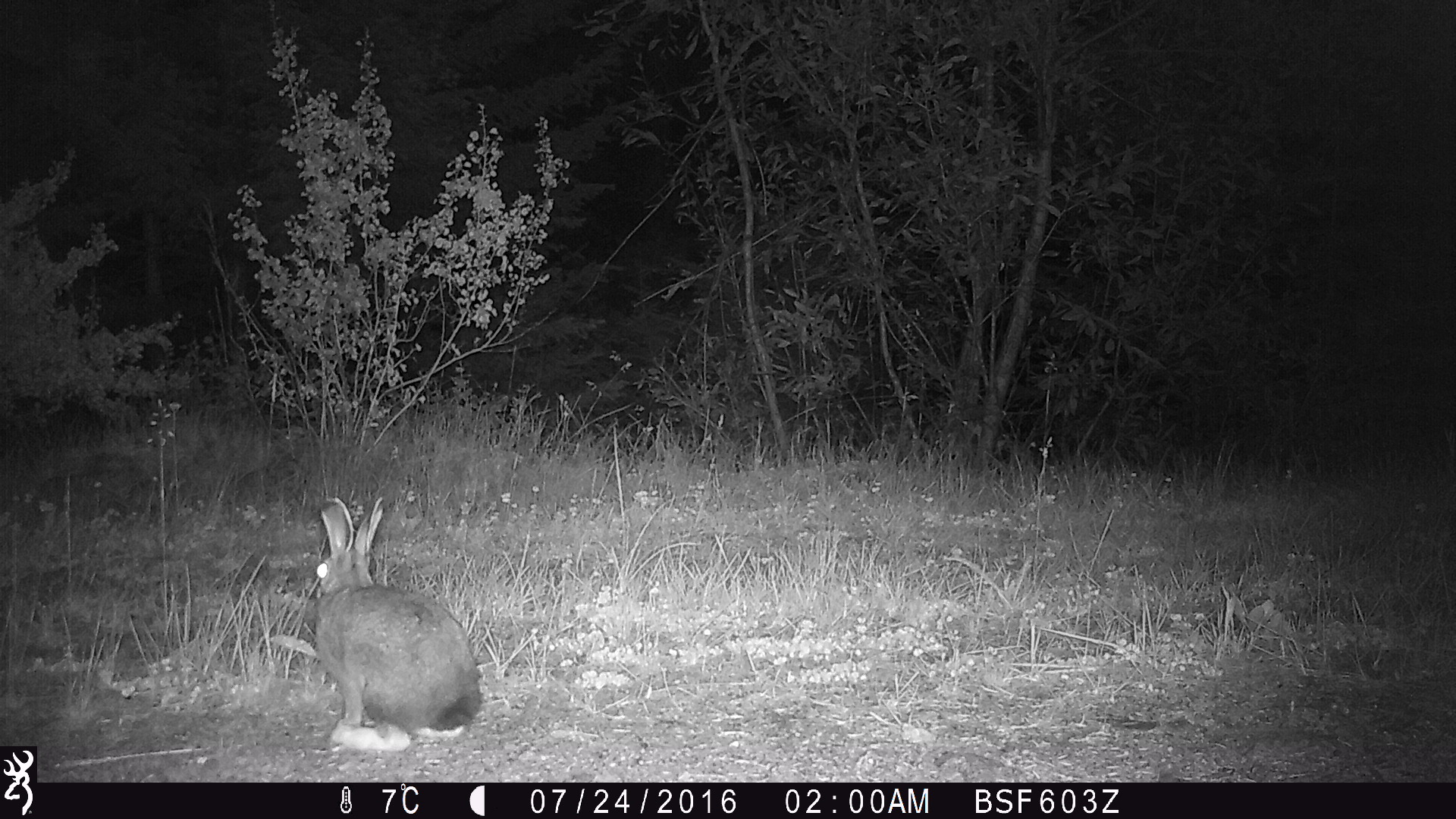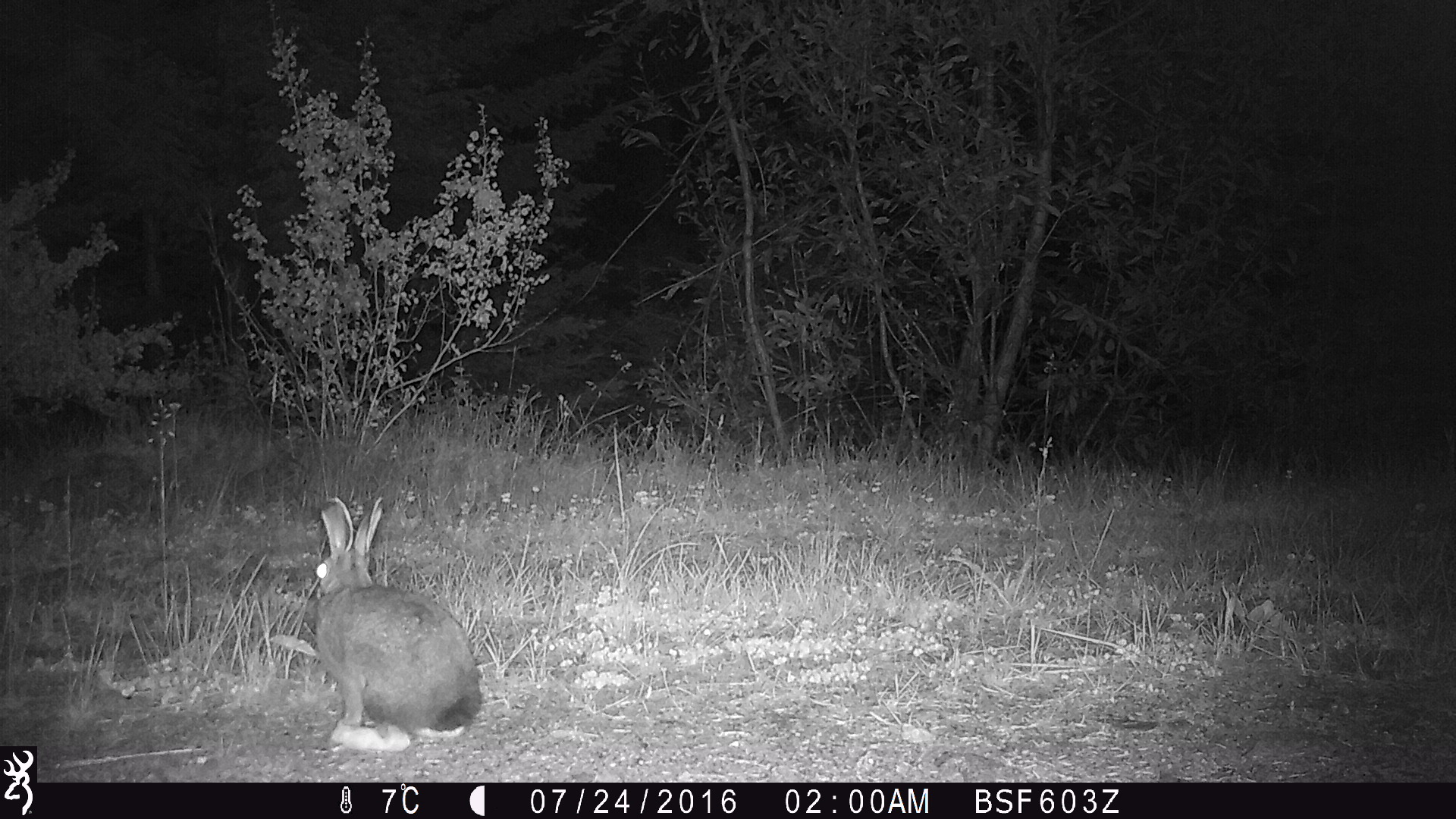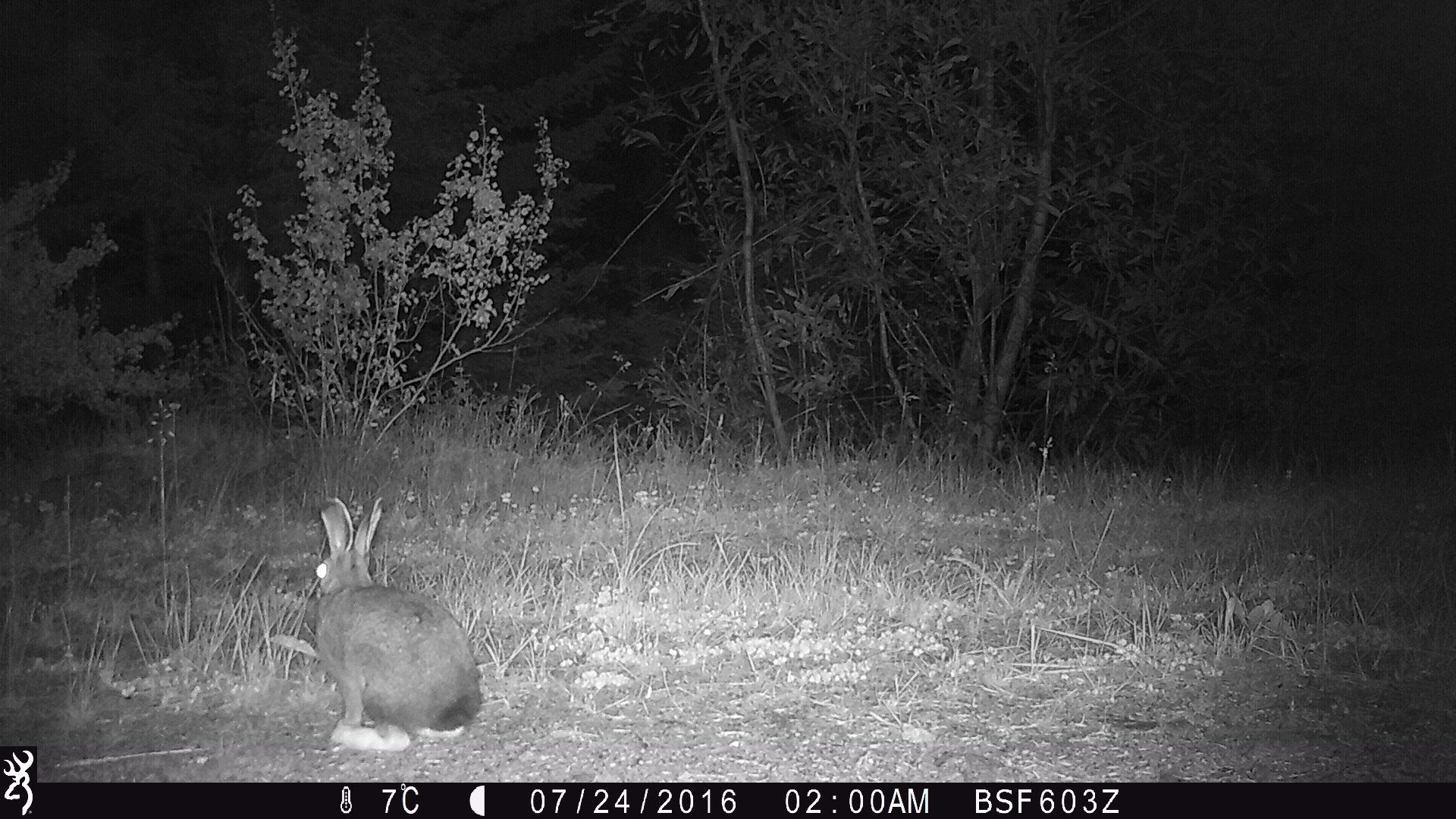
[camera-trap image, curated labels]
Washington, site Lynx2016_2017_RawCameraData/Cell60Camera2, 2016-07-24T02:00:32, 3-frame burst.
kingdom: Animalia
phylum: Chordata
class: Mammalia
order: Lagomorpha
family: Leporidae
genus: Lepus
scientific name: Lepus americanus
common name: snowshoe hare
Lepus americanus (snowshoe hare). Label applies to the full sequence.